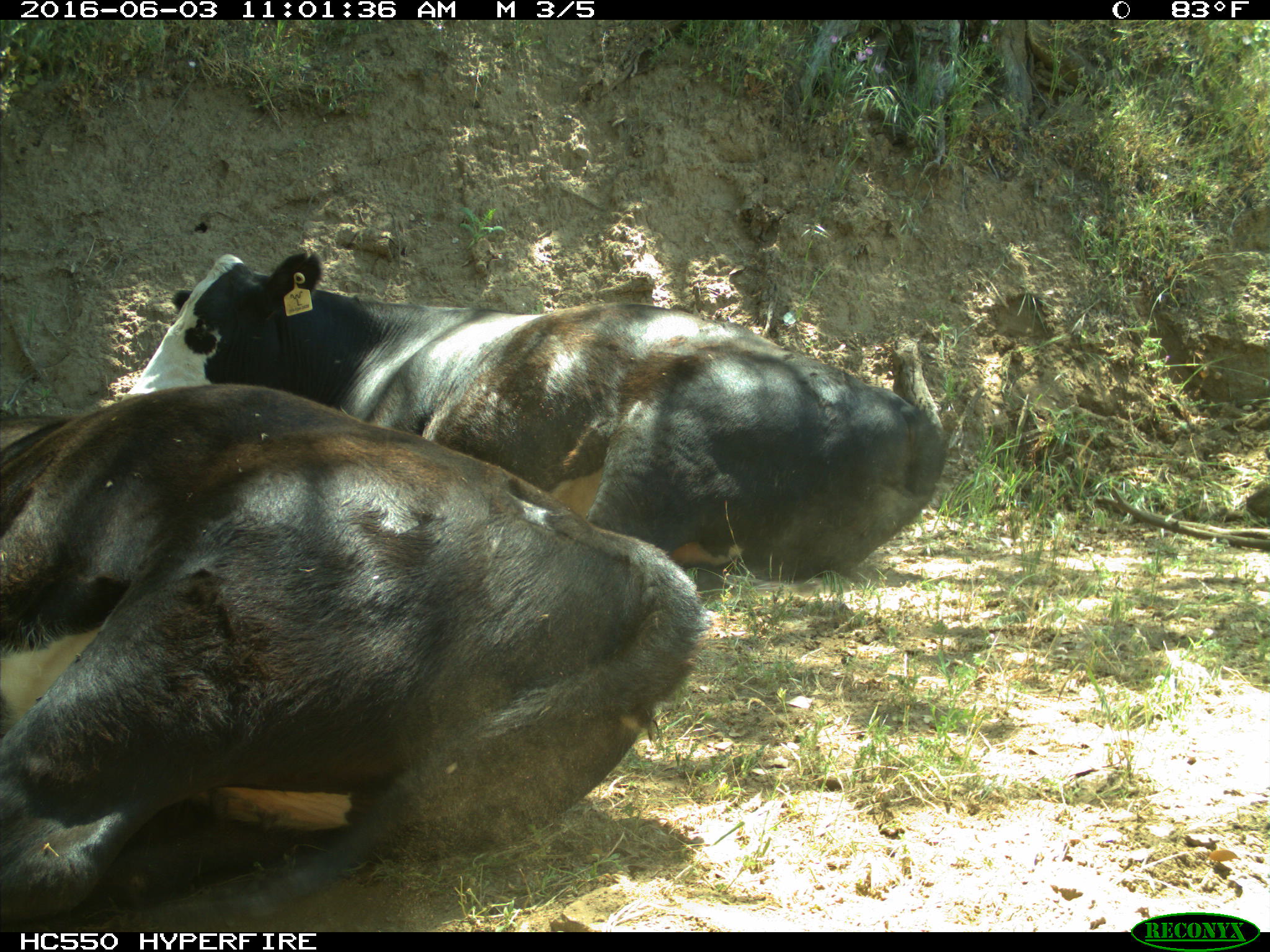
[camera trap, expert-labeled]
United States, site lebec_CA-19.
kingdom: Animalia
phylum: Chordata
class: Mammalia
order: Artiodactyla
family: Bovidae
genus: Bos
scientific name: Bos taurus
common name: domestic cow